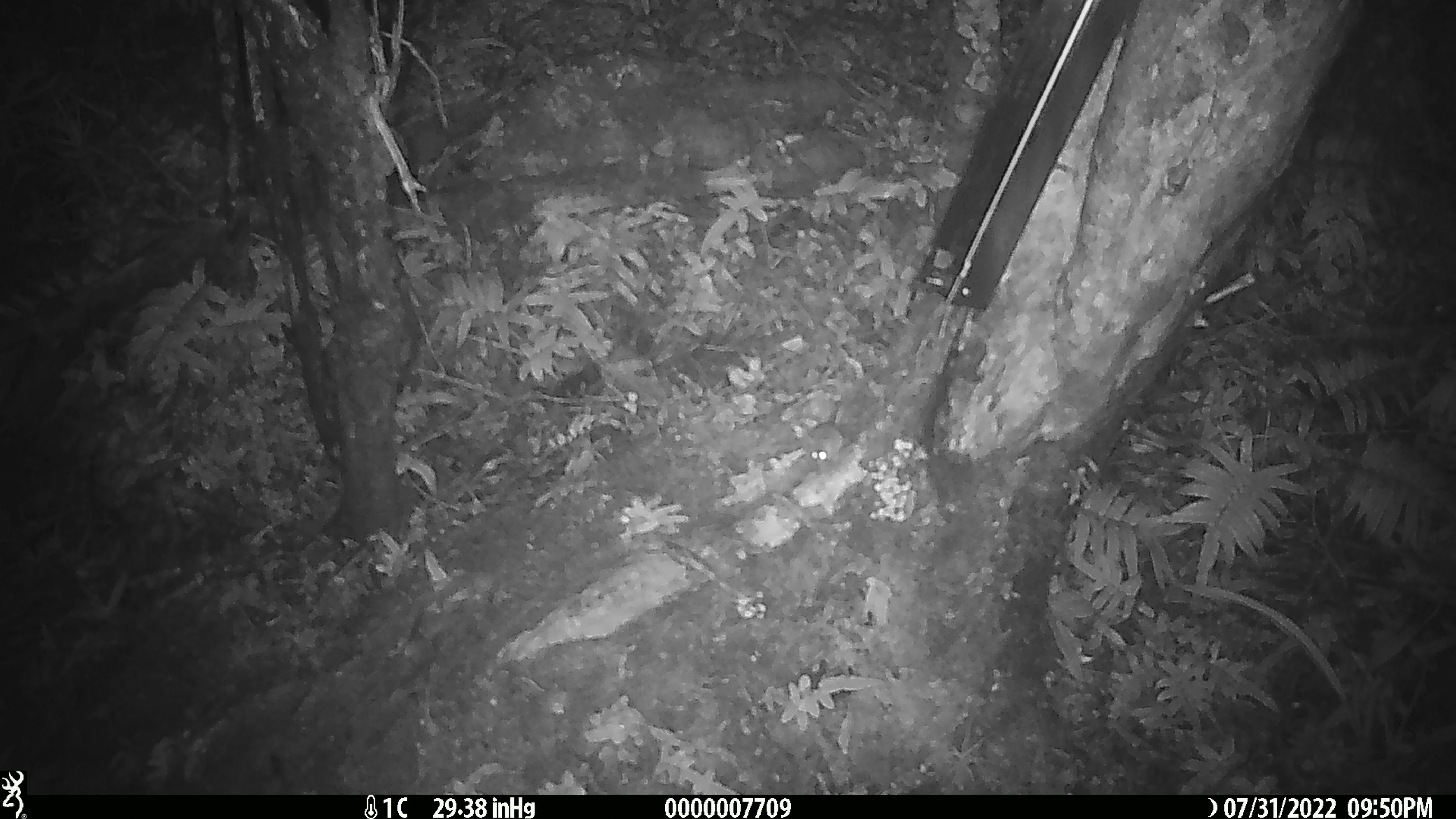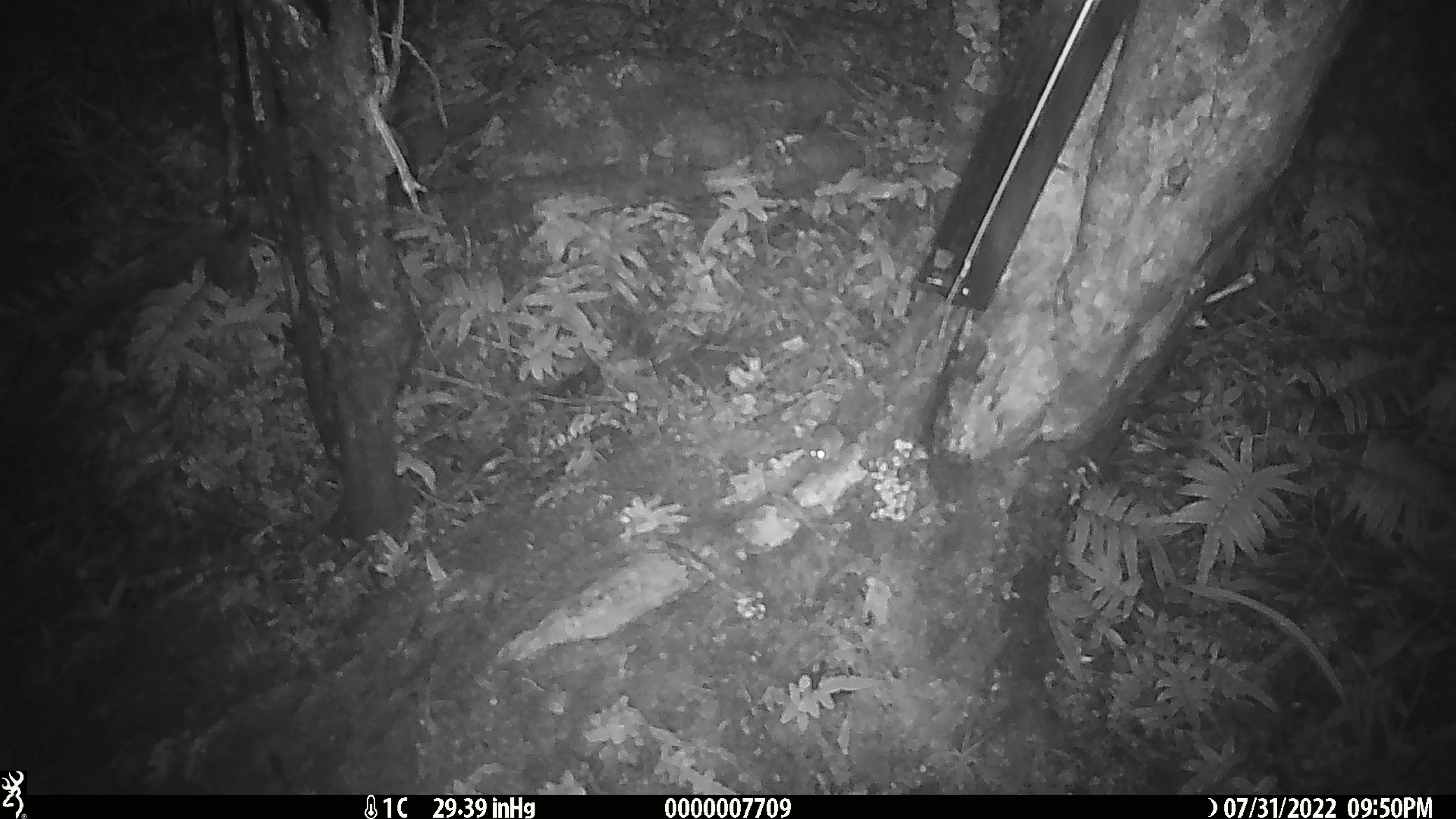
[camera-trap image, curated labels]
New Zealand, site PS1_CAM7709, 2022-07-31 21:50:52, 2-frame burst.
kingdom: Animalia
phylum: Chordata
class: Mammalia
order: Rodentia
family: Muridae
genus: Mus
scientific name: Mus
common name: mouse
Mouse (Mus).